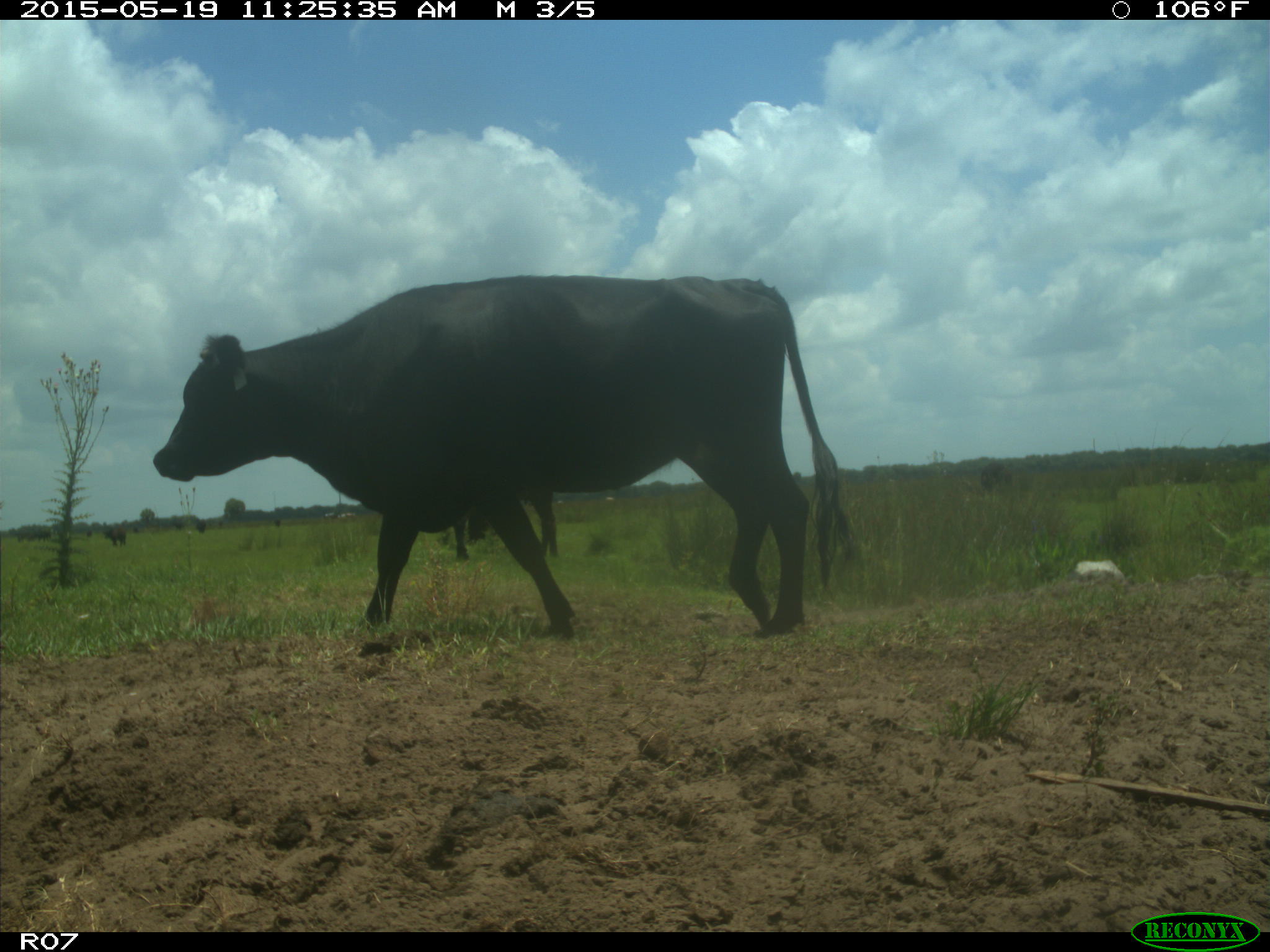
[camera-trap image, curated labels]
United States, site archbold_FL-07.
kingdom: Animalia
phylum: Chordata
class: Mammalia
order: Artiodactyla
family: Bovidae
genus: Bos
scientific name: Bos taurus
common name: domestic cow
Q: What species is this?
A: Bos taurus (domestic cow).